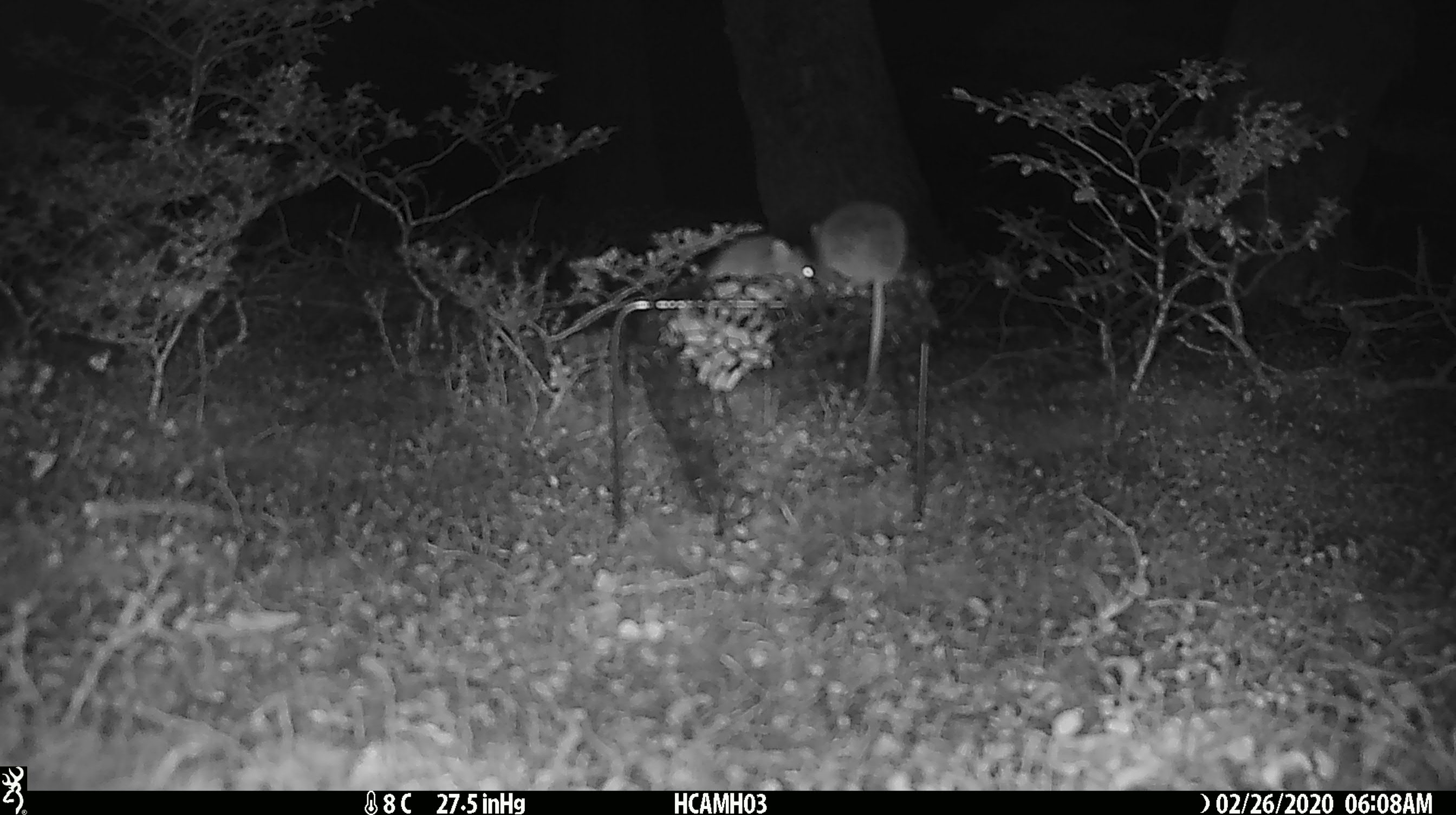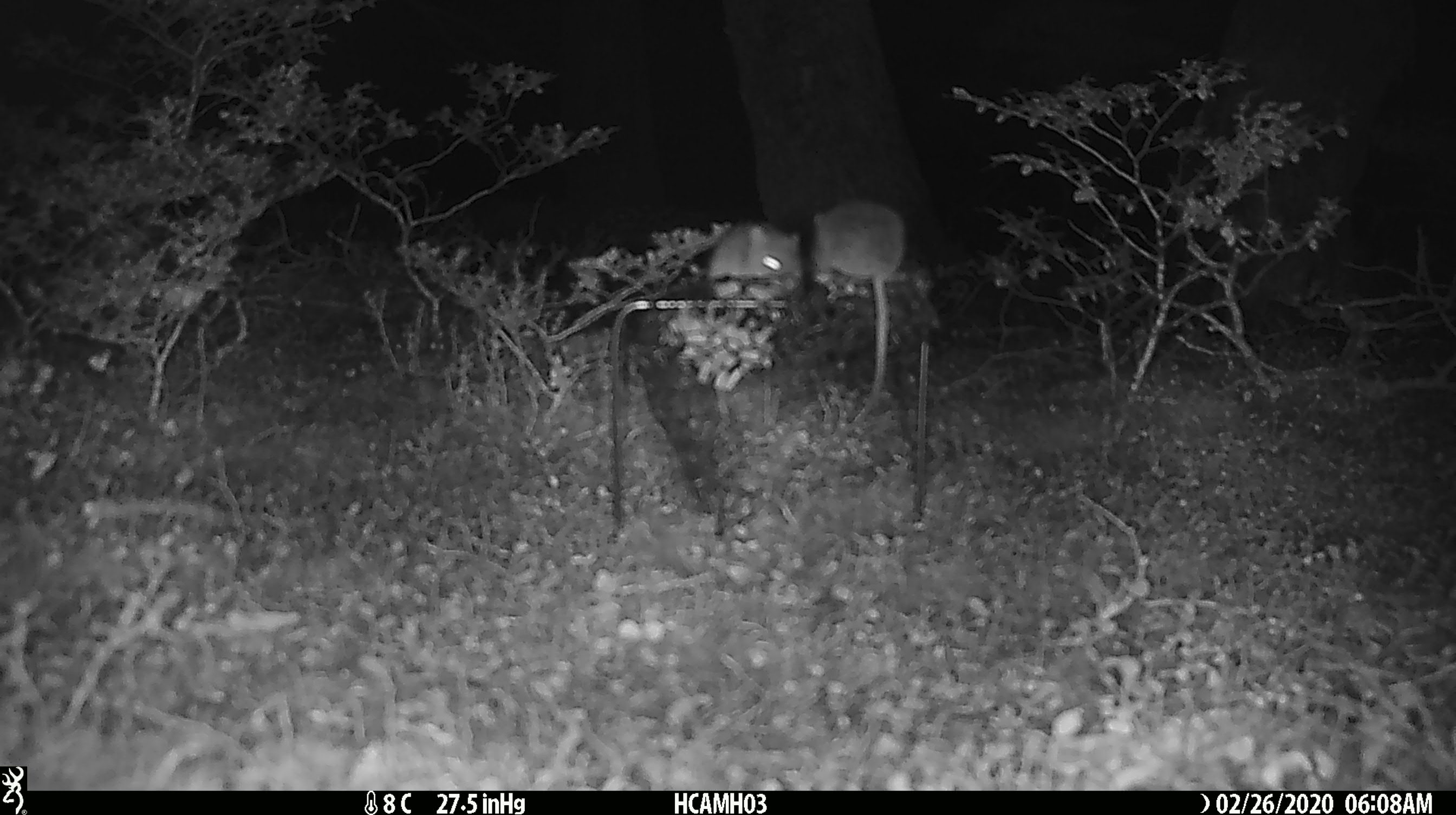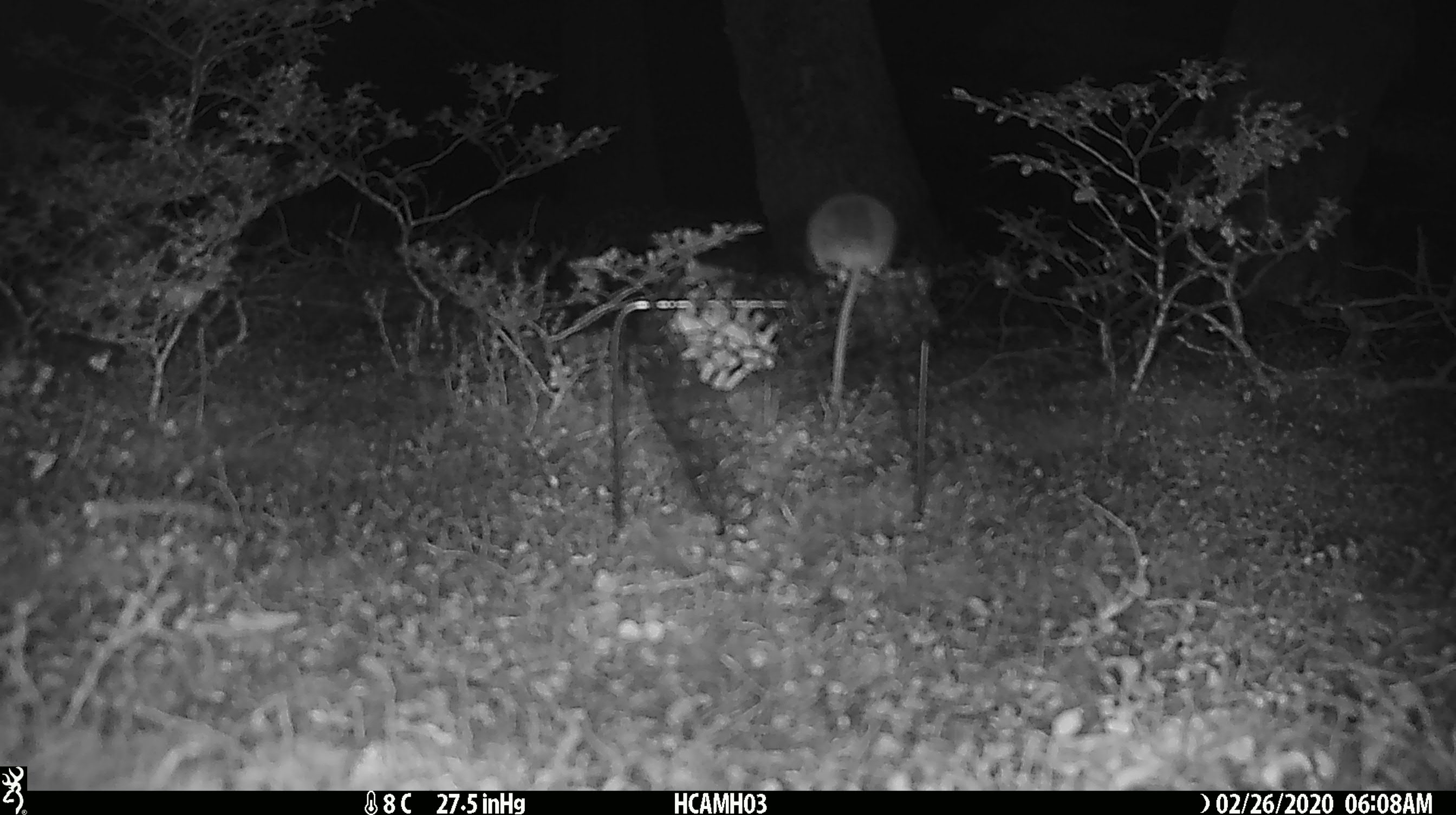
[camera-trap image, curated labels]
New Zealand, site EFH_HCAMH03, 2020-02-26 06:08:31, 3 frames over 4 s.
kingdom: Animalia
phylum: Chordata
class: Mammalia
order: Rodentia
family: Muridae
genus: Mus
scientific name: Mus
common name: mouse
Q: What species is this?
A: Mouse (Mus).